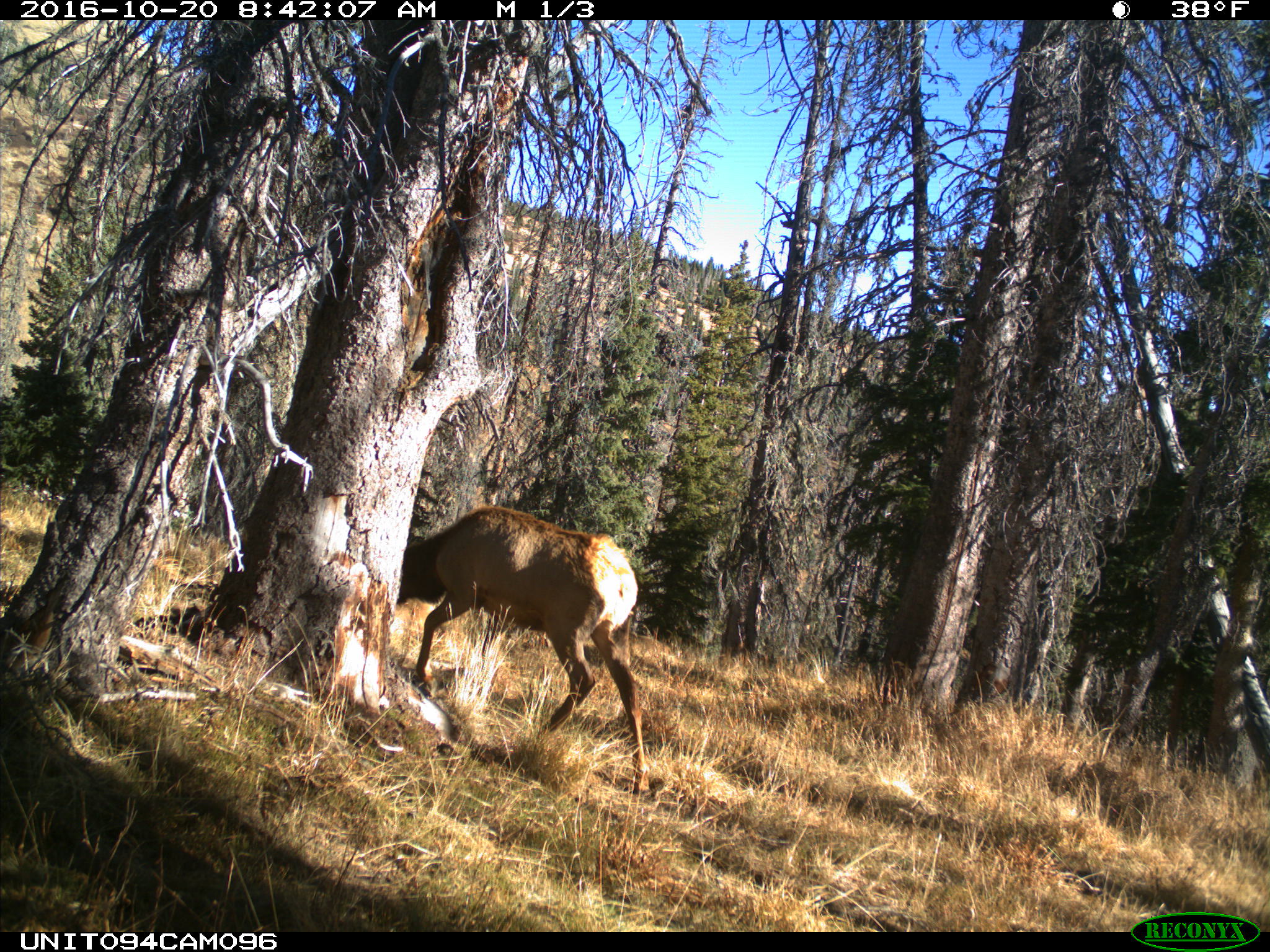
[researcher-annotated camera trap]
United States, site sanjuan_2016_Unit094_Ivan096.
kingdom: Animalia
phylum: Chordata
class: Mammalia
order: Artiodactyla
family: Cervidae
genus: Cervus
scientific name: Cervus elaphus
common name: red deer